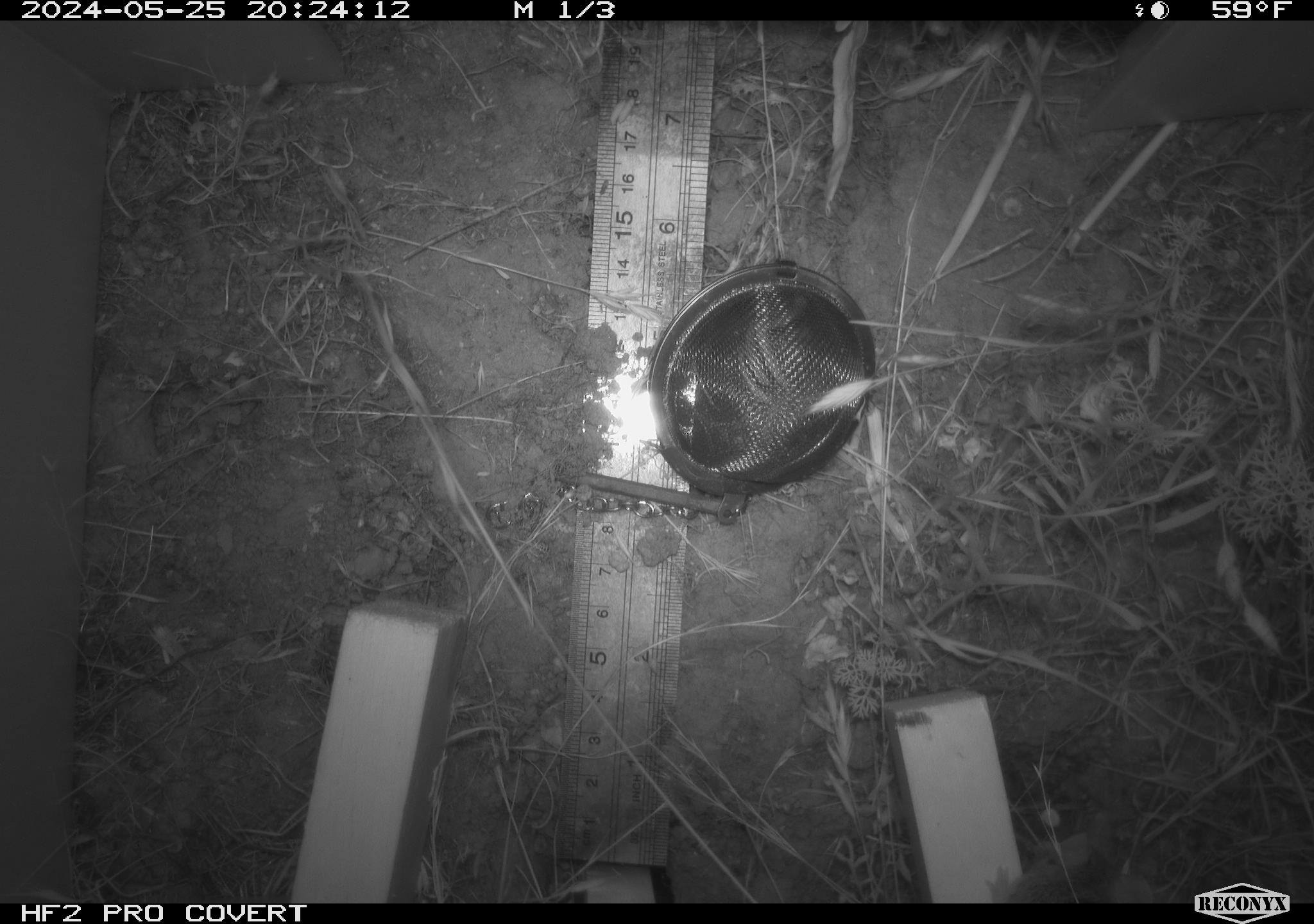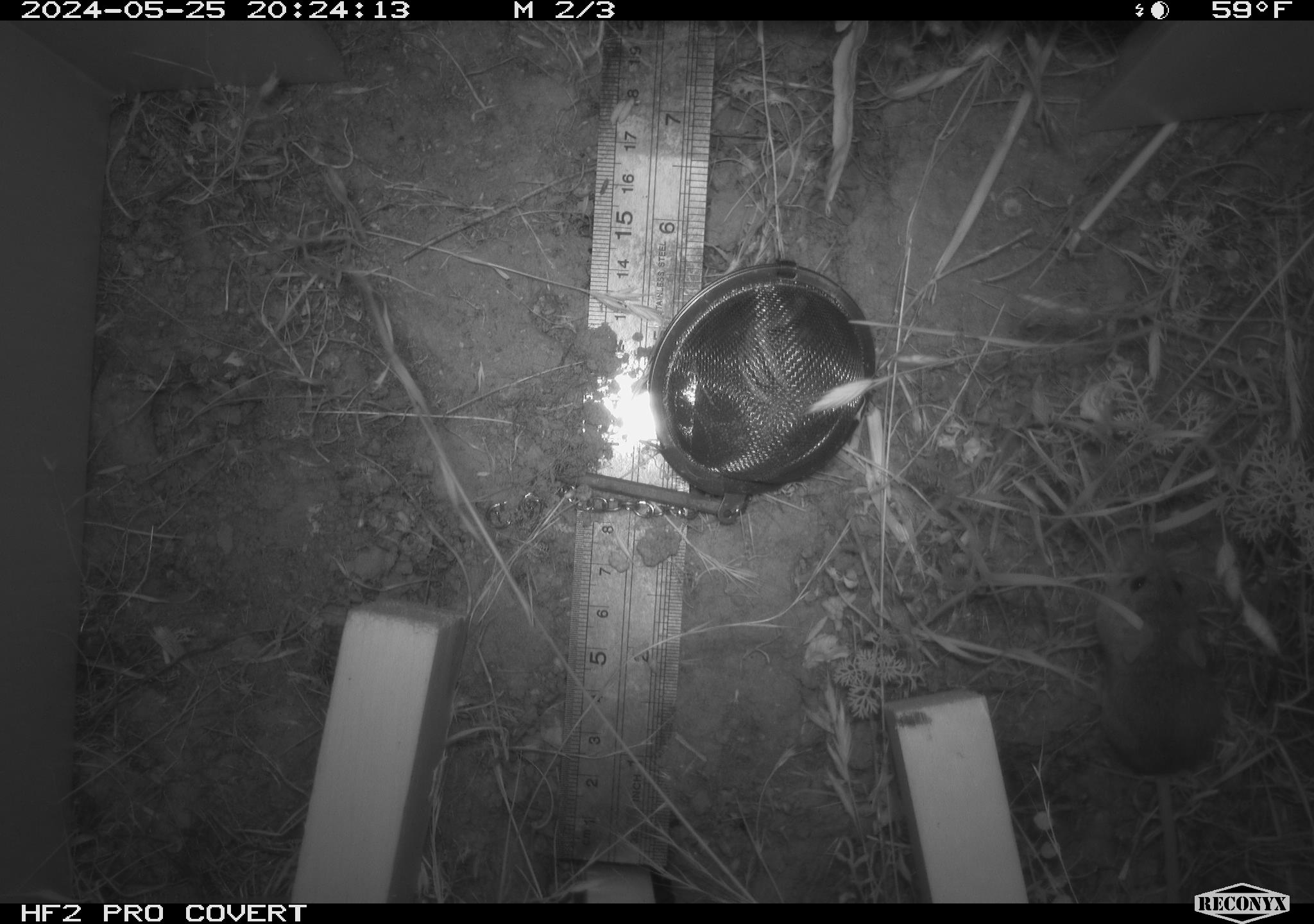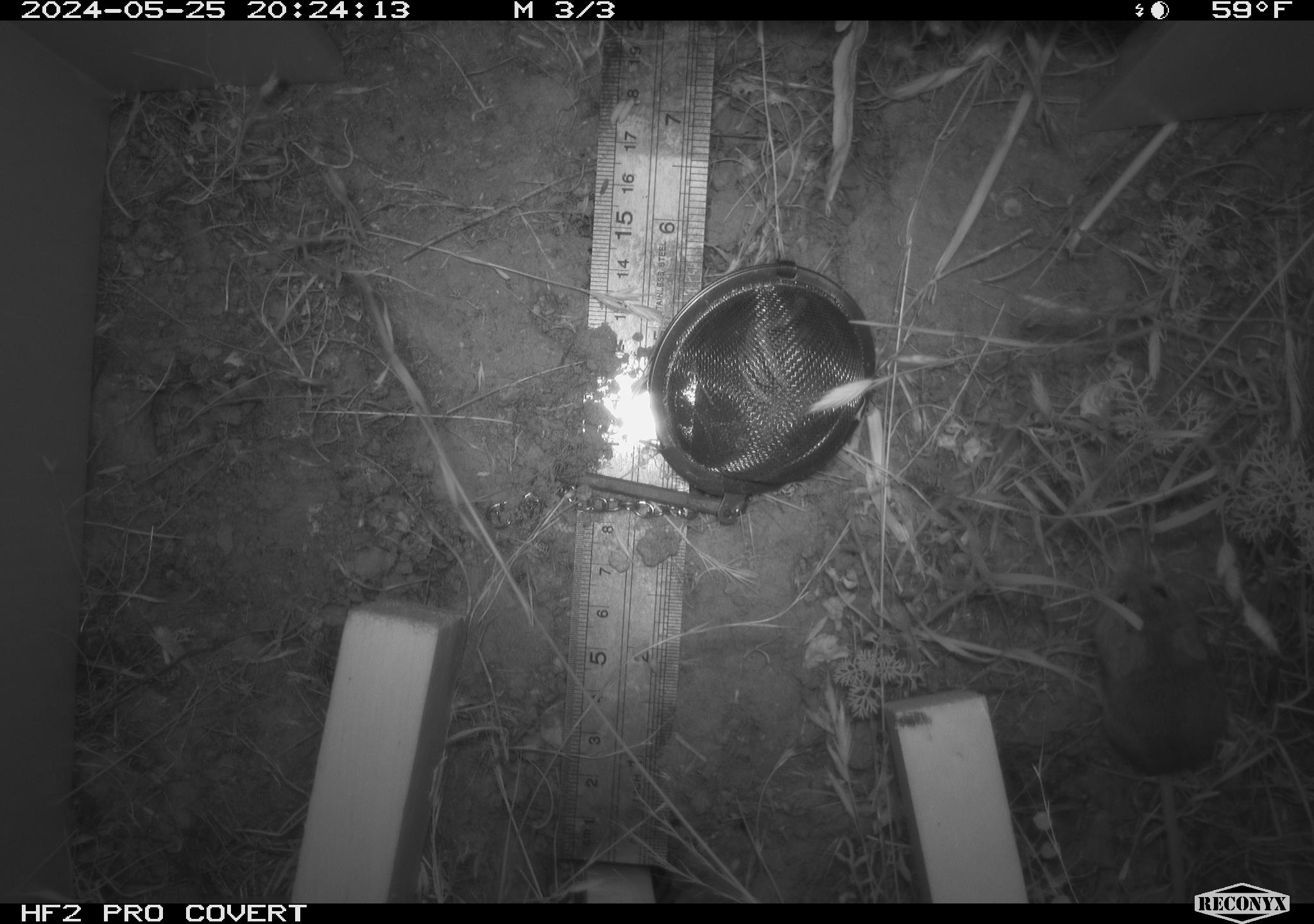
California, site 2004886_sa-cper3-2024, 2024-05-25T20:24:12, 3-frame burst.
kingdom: Animalia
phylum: Chordata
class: Mammalia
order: Rodentia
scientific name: Rodentia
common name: rodent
Rodent (Rodentia).